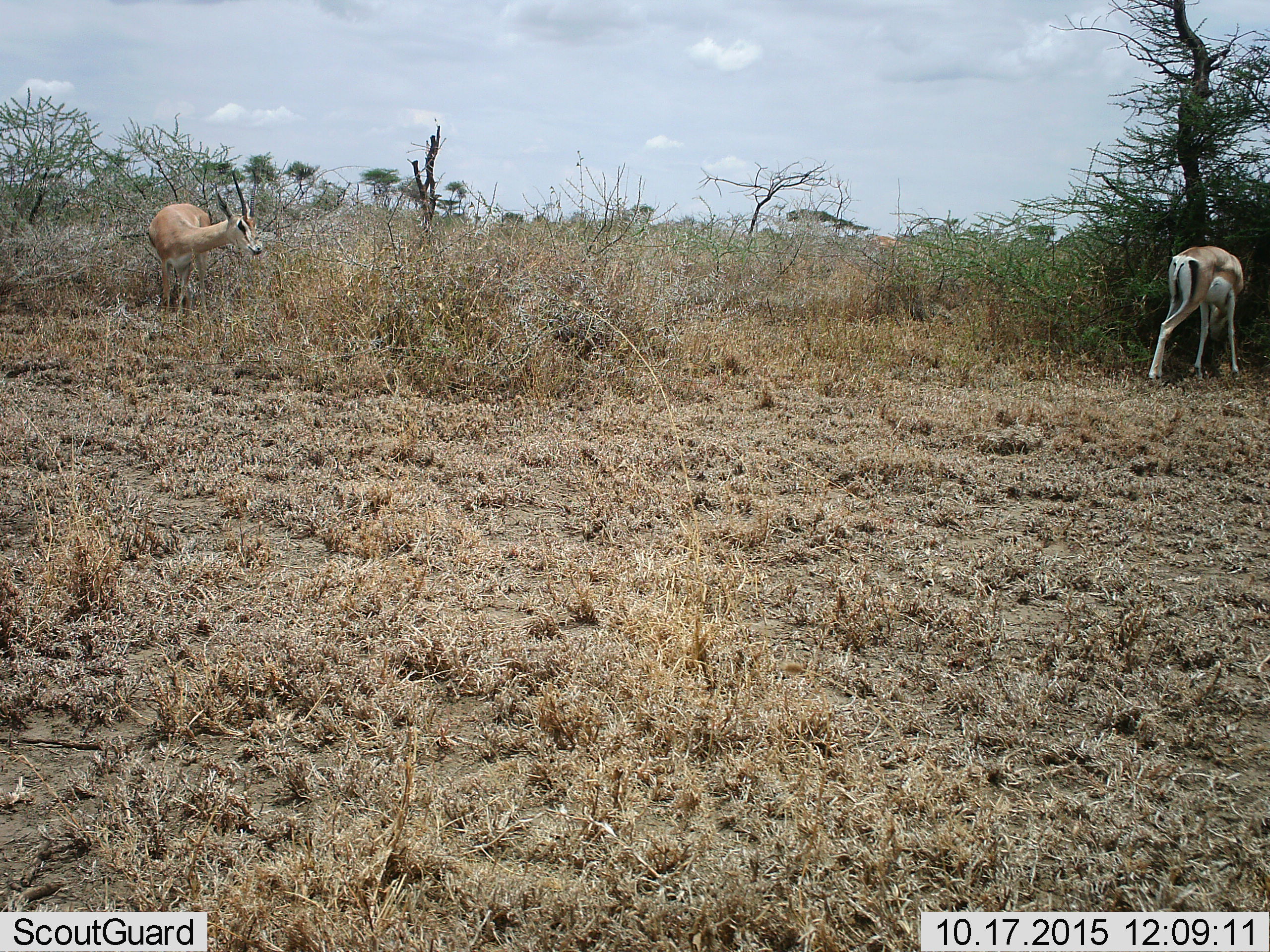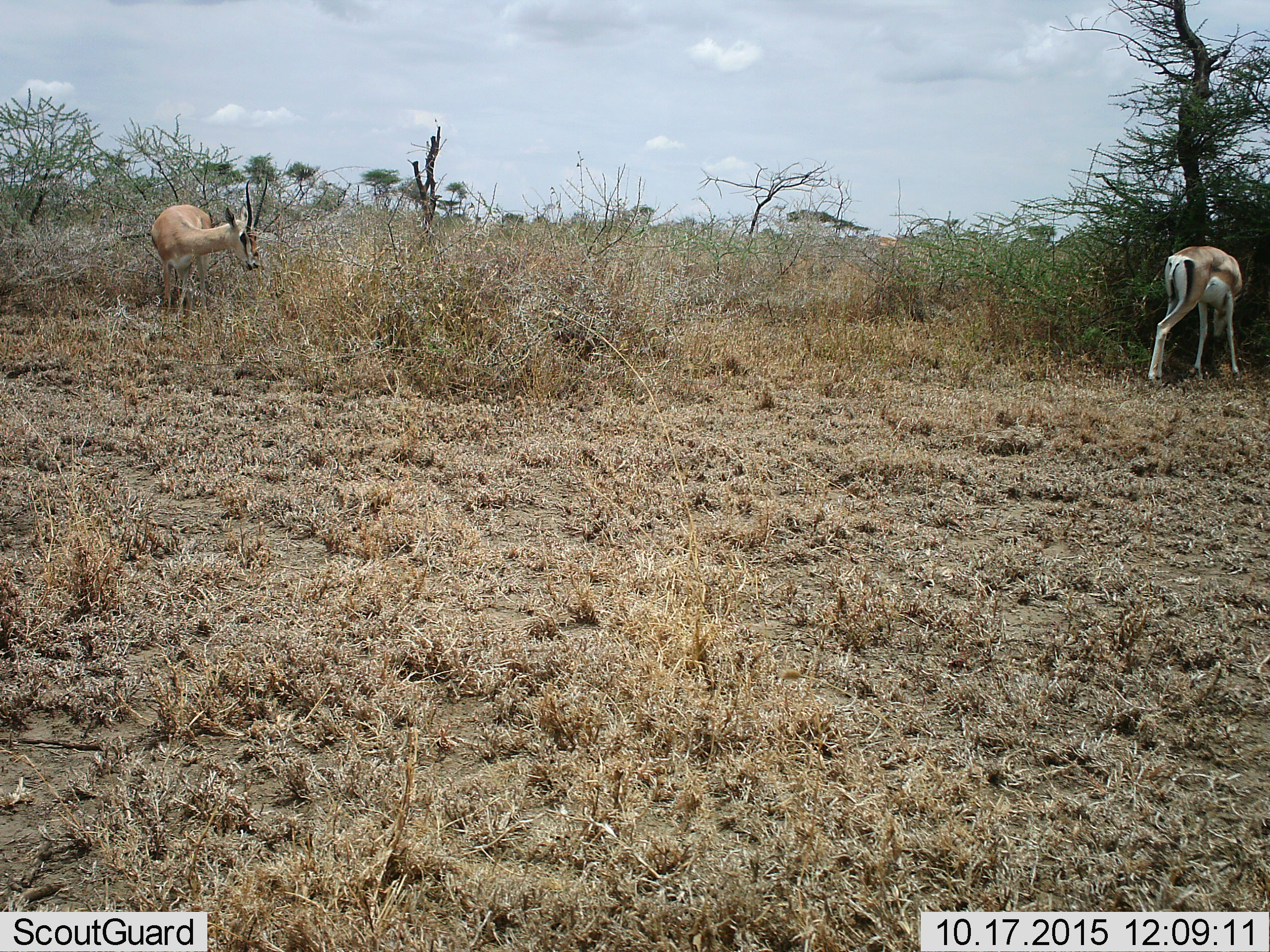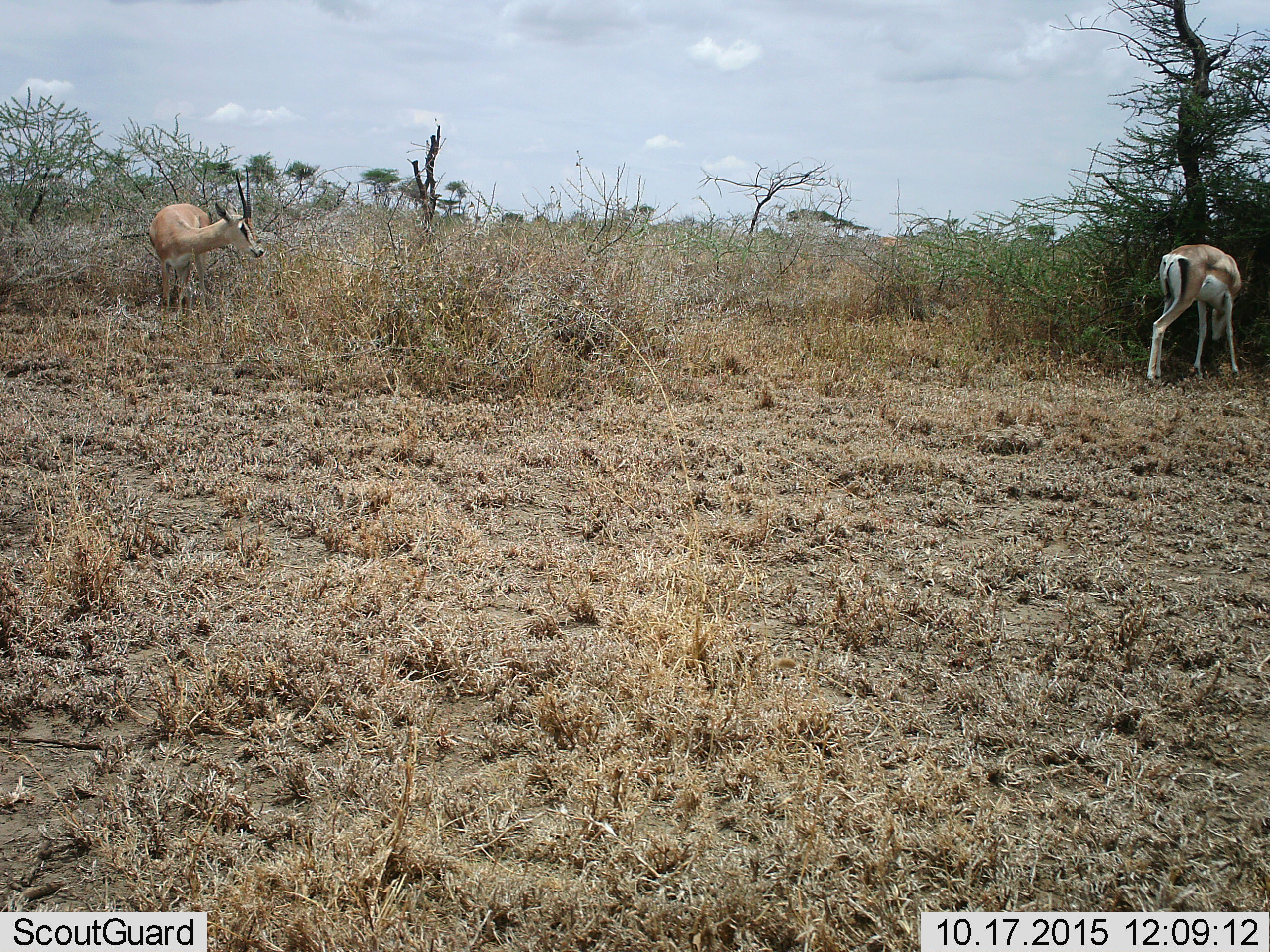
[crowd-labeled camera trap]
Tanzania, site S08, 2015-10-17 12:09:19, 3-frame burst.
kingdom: Animalia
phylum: Chordata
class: Mammalia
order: Artiodactyla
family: Bovidae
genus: Nanger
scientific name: Nanger granti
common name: grant's gazelle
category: gazellegrants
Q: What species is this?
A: Gazellegrants (grant's gazelle) (Nanger granti).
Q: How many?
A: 2.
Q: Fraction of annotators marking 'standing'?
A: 86%.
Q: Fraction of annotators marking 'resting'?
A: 0%.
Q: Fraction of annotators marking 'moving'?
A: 14%.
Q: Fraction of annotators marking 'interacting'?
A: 0%.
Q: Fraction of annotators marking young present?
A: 0%.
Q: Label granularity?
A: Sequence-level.